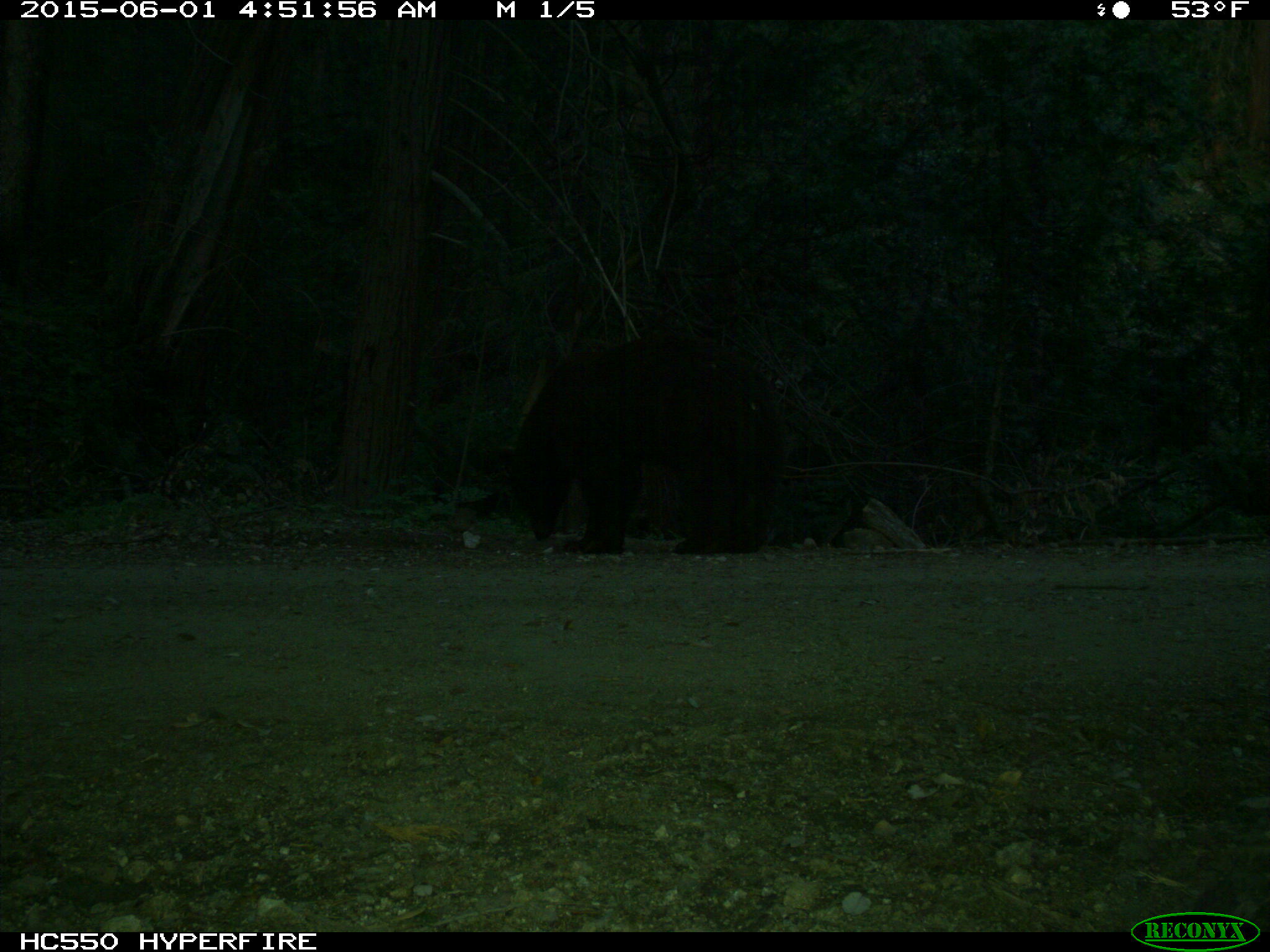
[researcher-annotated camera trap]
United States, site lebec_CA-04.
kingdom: Animalia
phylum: Chordata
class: Mammalia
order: Carnivora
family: Ursidae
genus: Ursus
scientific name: Ursus americanus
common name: american black bear